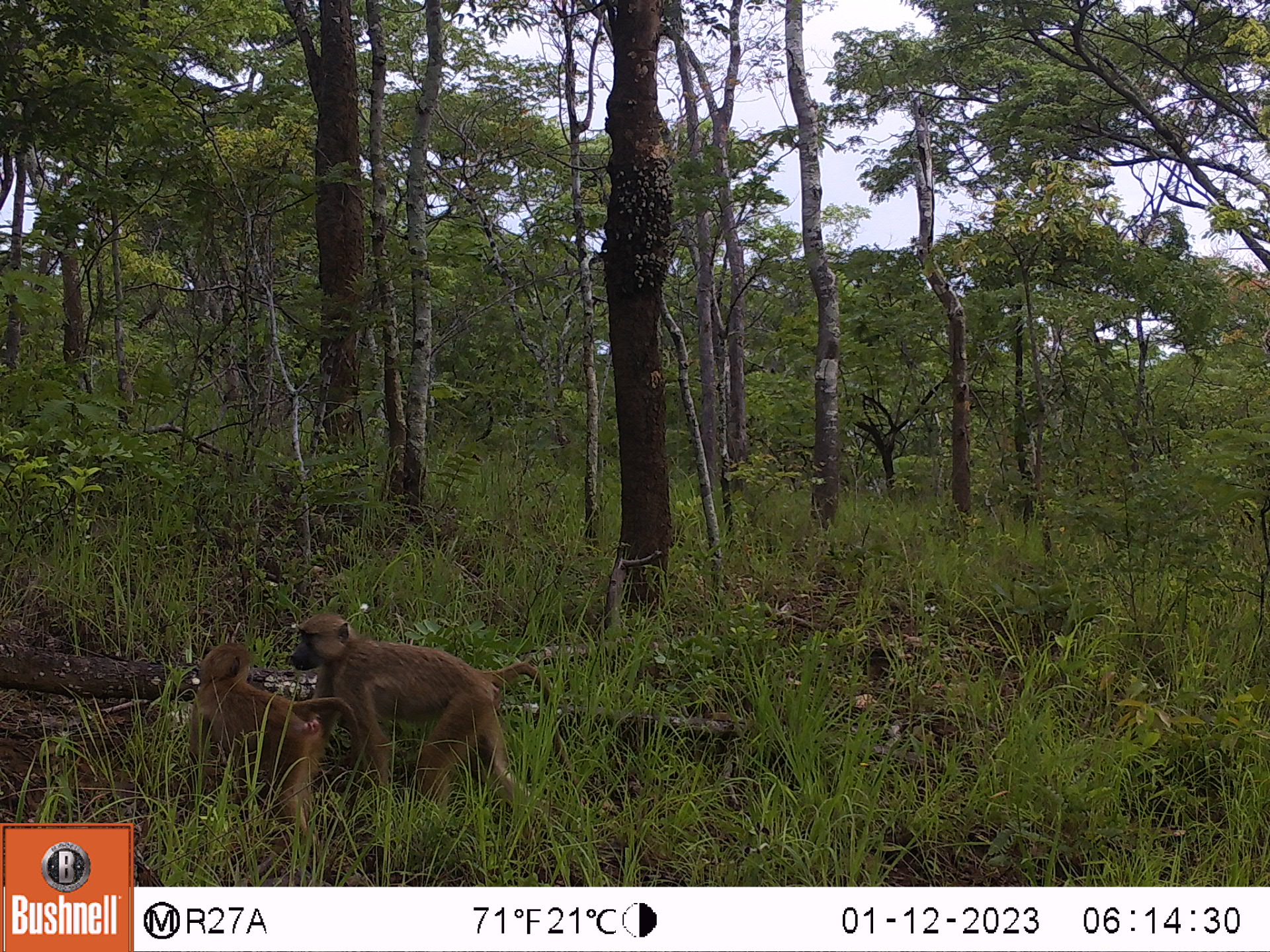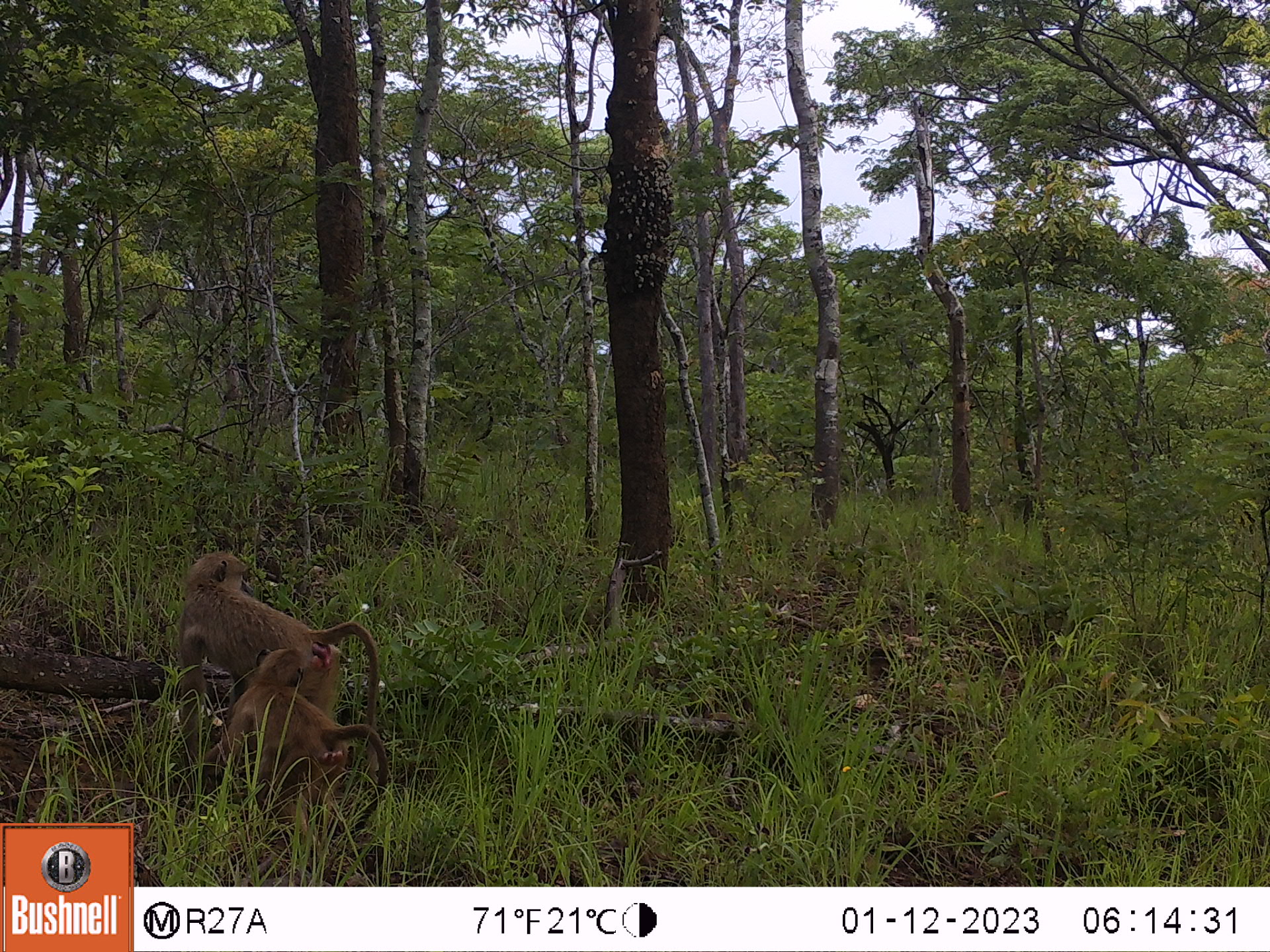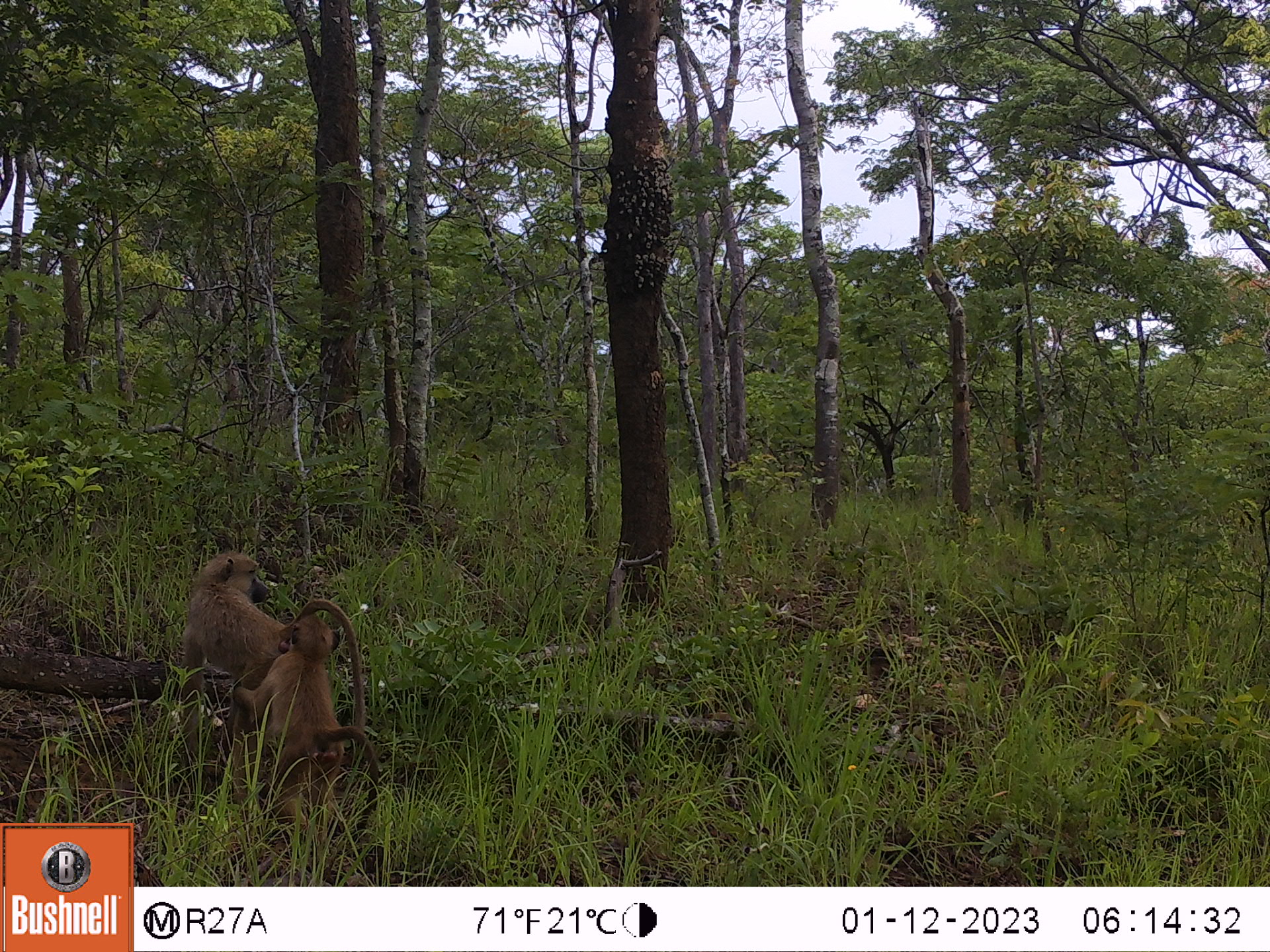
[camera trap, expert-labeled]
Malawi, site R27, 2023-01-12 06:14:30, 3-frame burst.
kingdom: Animalia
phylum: Chordata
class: Mammalia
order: Primates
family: Cercopithecidae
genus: Papio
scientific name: Papio cynocephalus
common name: yellow baboon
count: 2